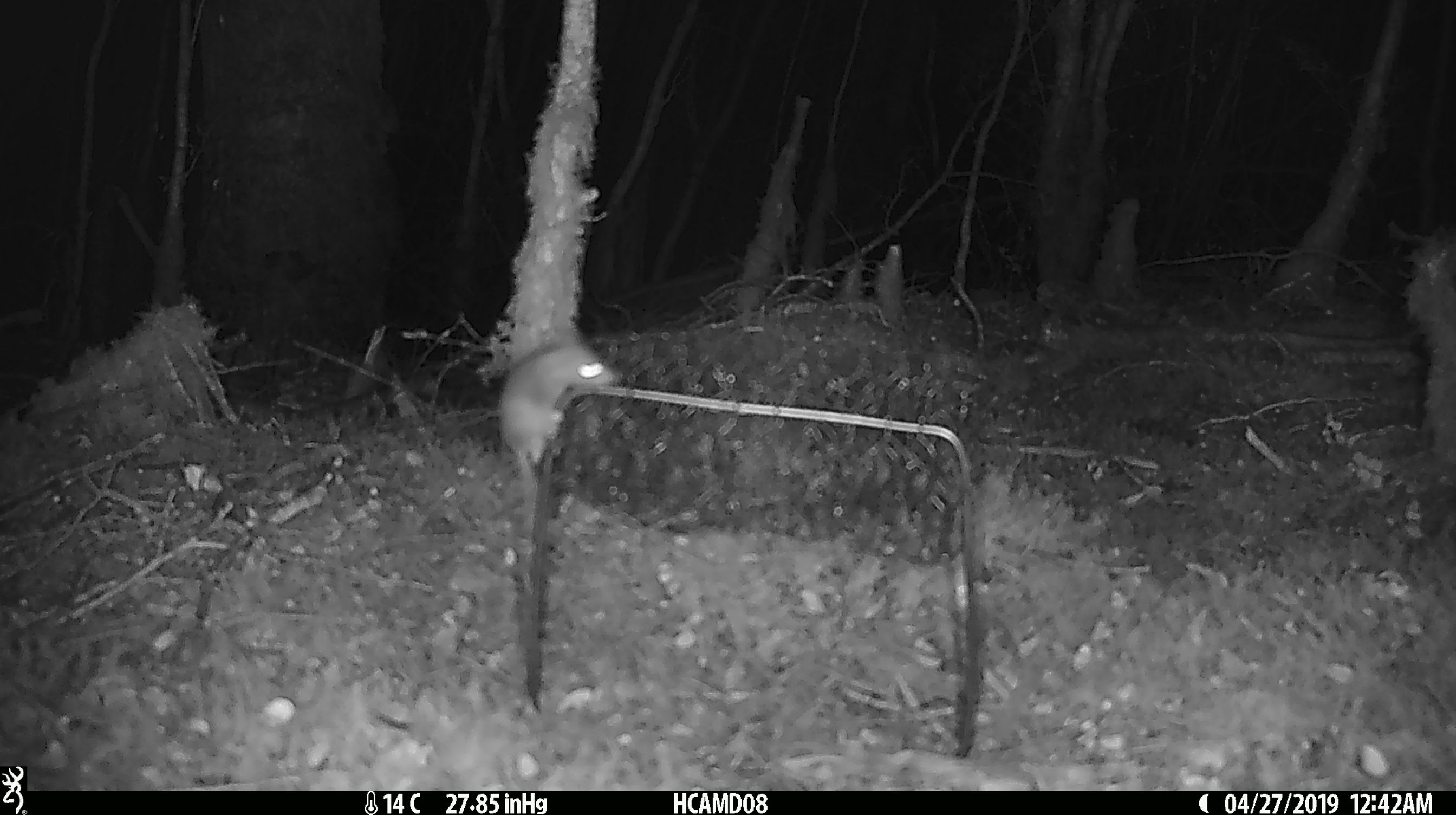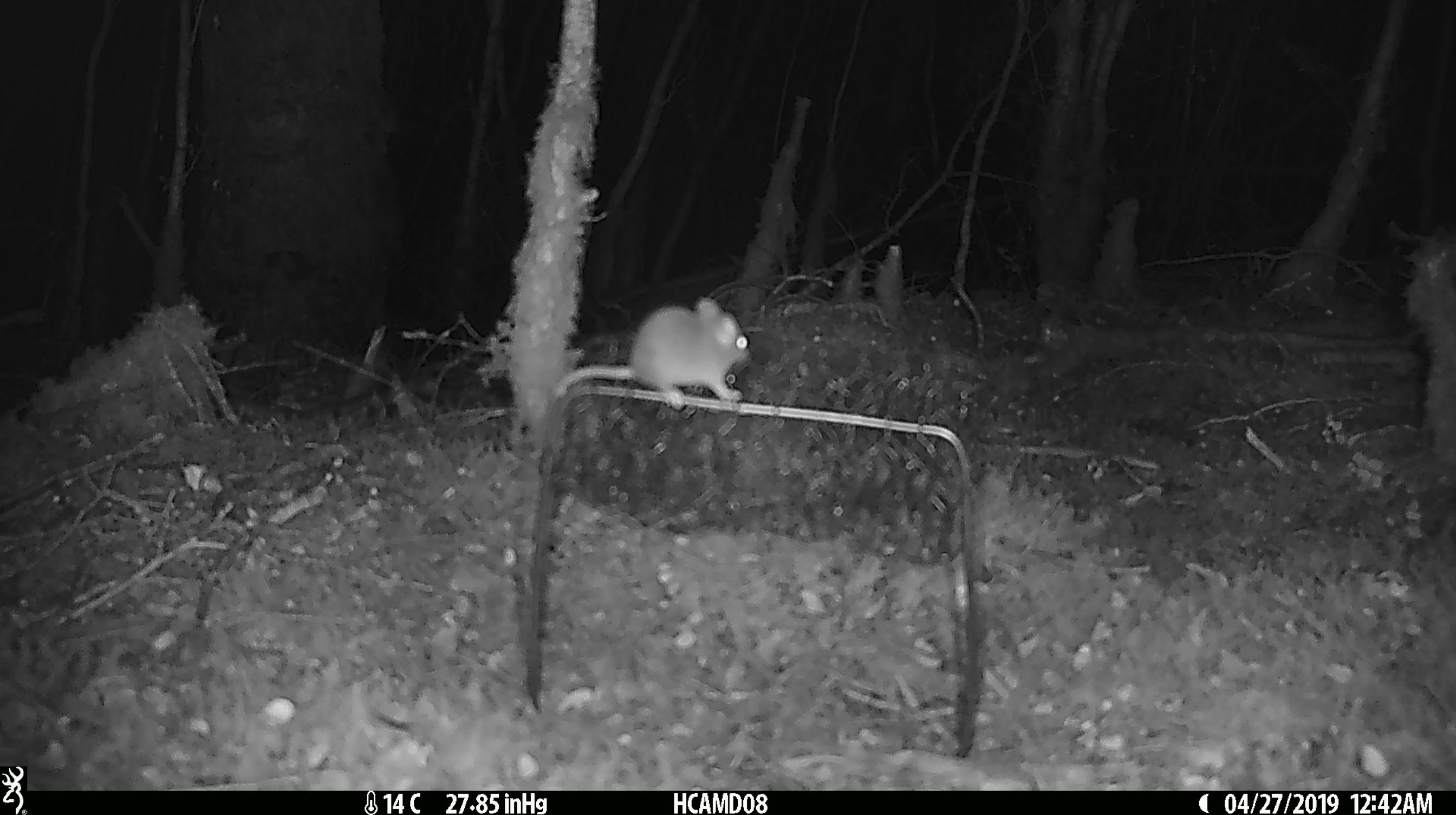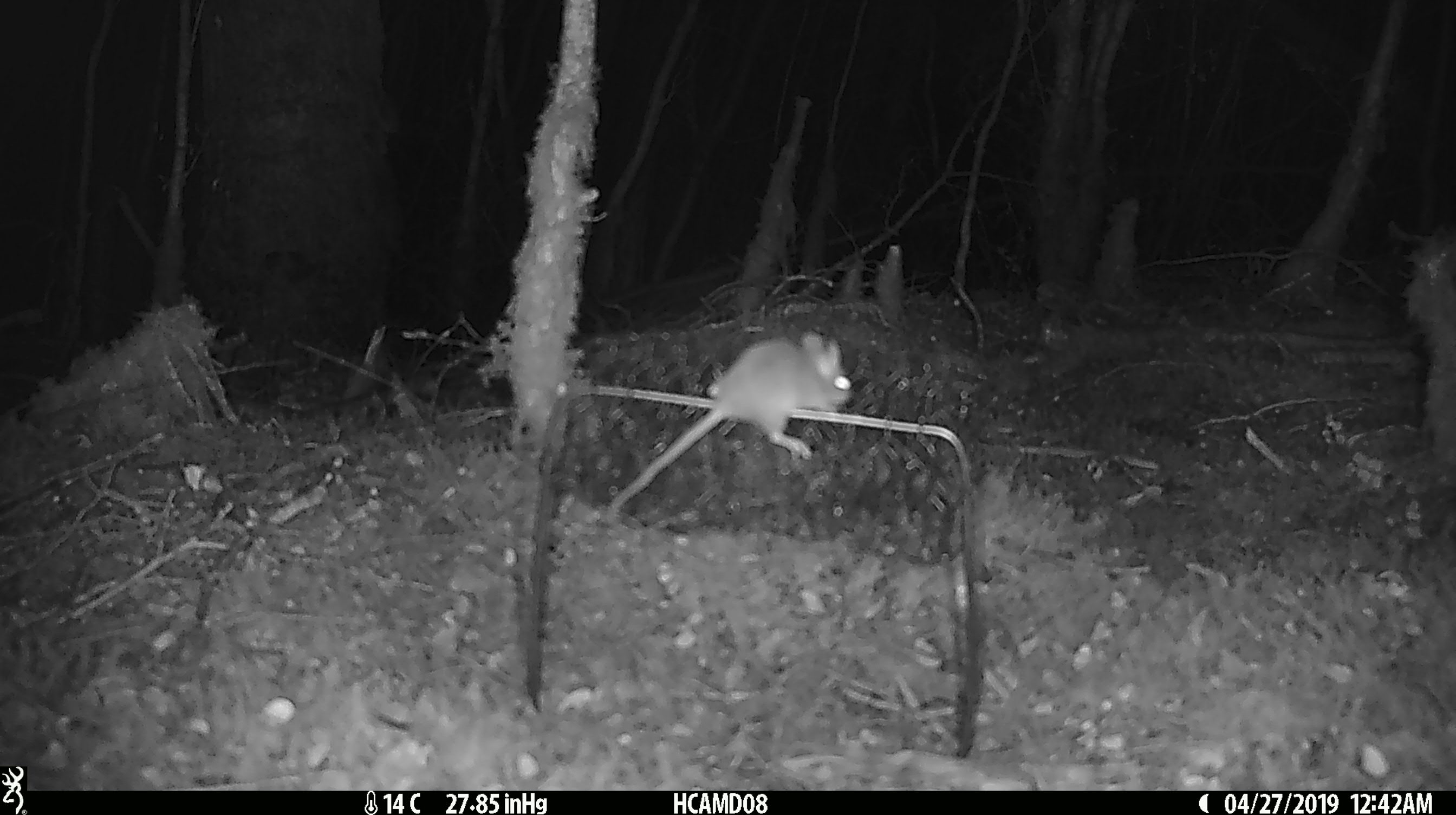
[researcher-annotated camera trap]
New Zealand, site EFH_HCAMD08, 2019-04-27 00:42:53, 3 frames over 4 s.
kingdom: Animalia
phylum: Chordata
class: Mammalia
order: Rodentia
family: Muridae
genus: Mus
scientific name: Mus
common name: mouse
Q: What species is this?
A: Mouse (Mus).